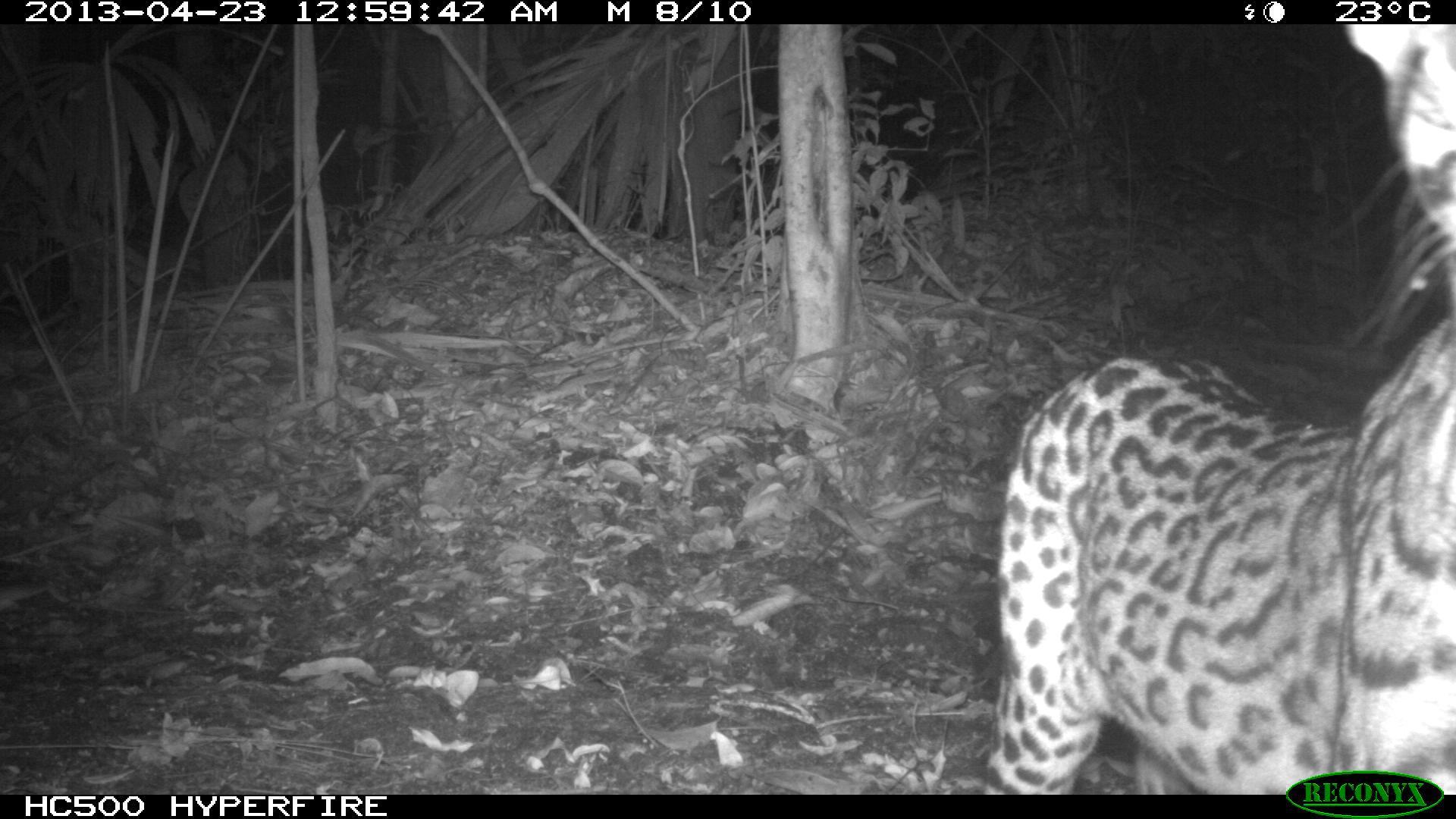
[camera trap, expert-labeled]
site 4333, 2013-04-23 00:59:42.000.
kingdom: Animalia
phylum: Chordata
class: Mammalia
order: Carnivora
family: Felidae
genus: Leopardus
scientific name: Leopardus pardalis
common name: ocelot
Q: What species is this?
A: Leopardus pardalis (ocelot).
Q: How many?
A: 1.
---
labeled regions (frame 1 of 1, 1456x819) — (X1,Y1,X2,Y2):
leopardus pardalis: (987,24,1456,794)